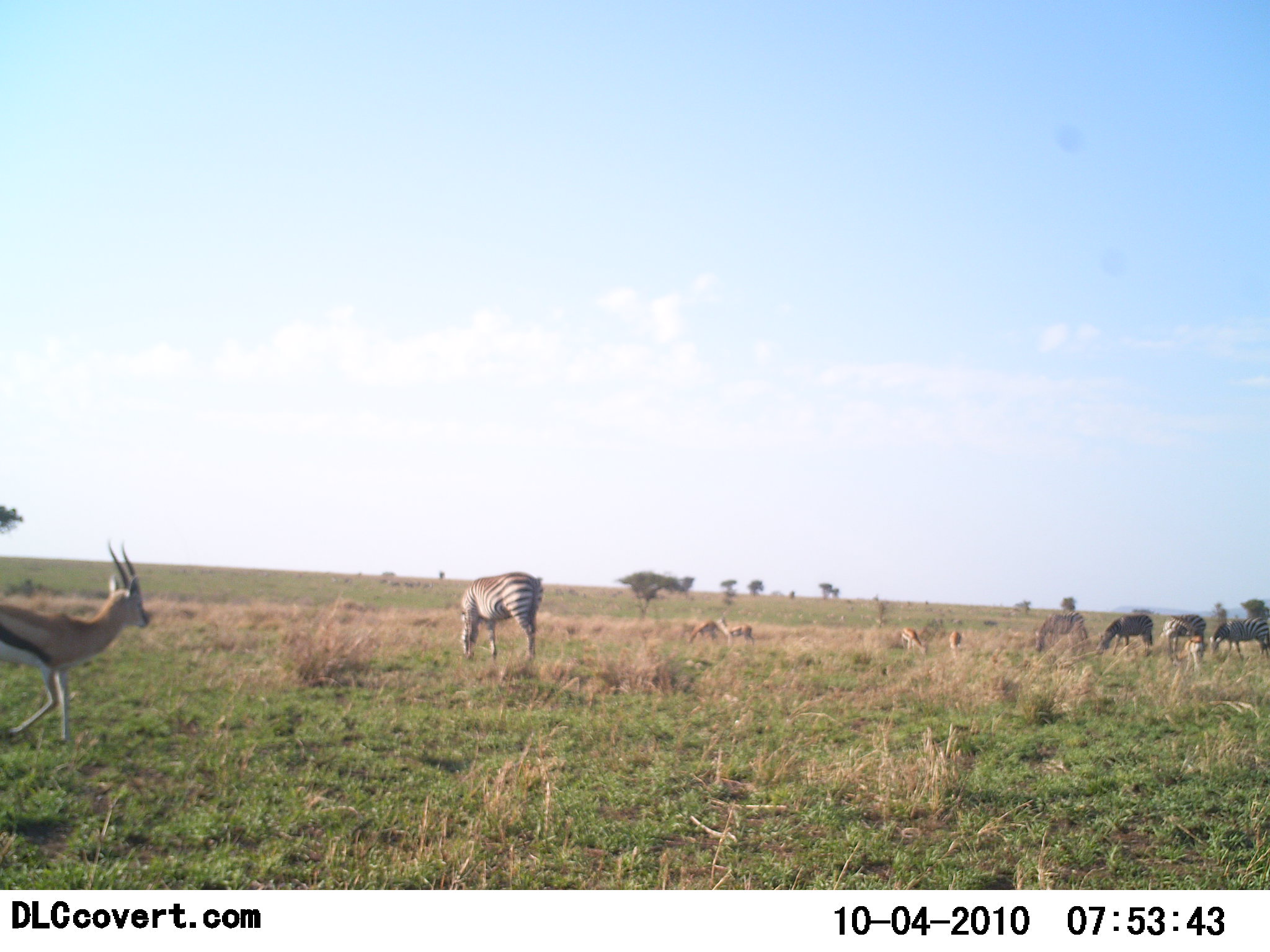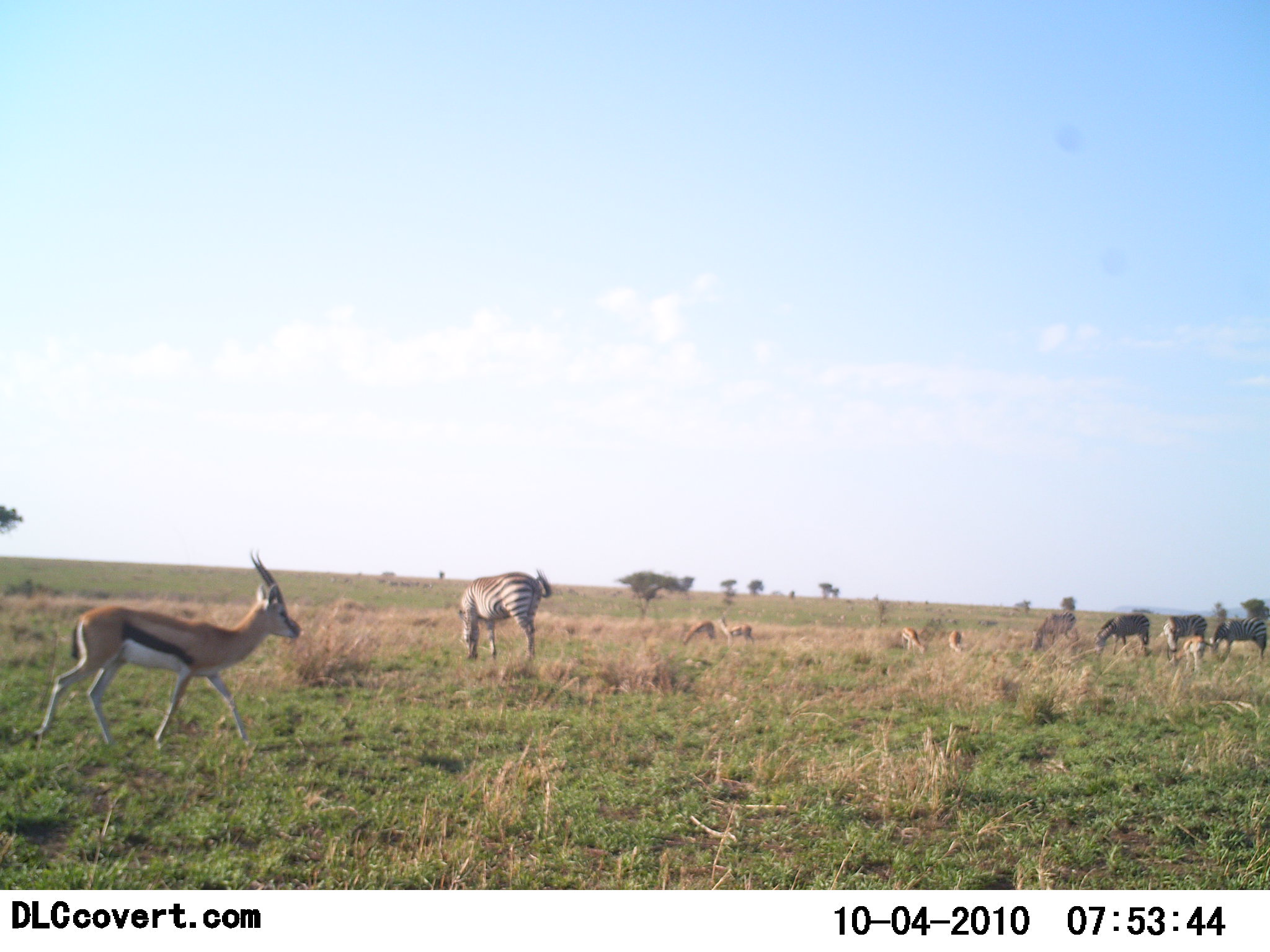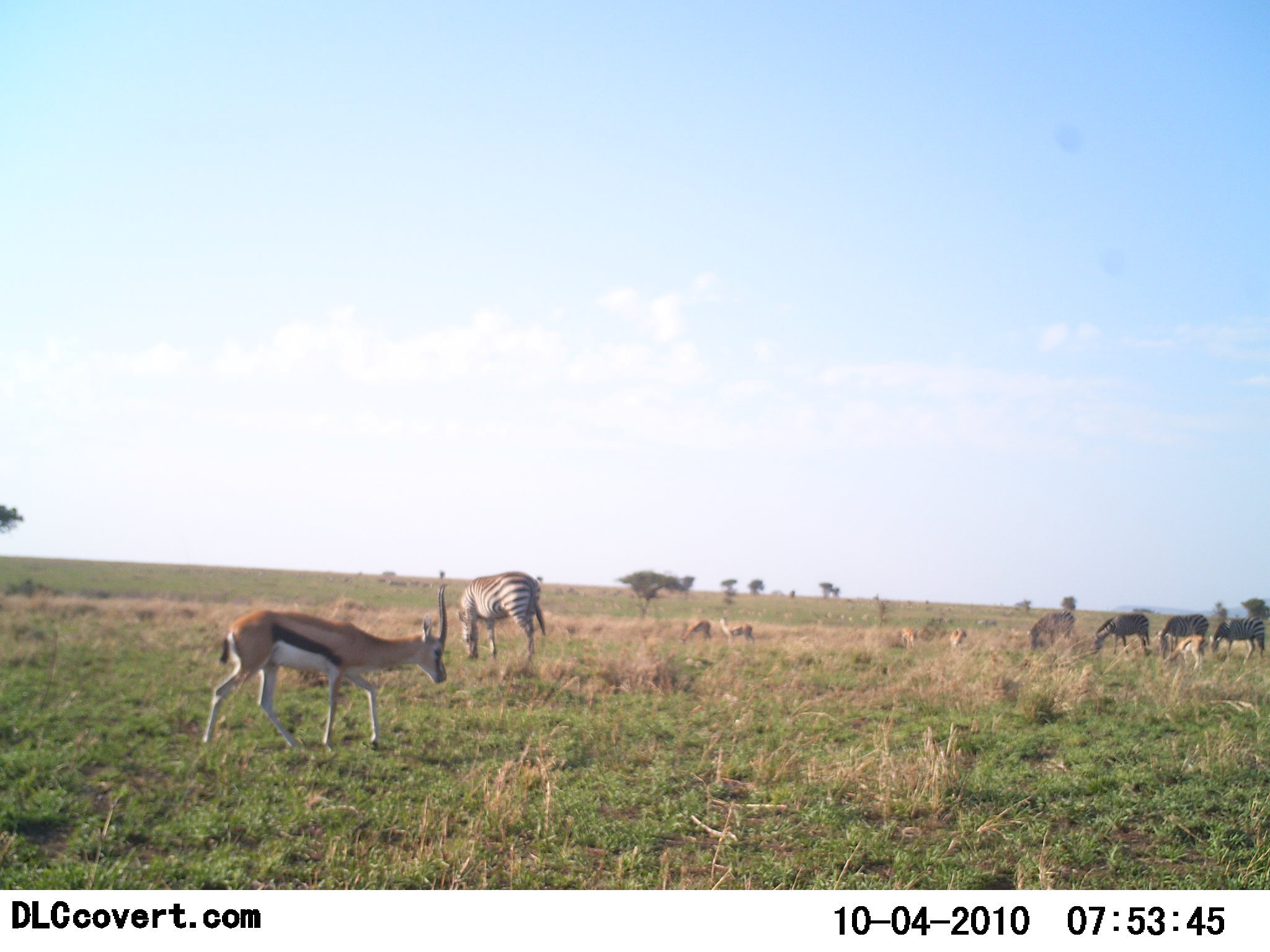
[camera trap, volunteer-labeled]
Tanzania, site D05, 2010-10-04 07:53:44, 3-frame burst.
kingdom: Animalia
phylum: Chordata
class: Mammalia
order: Artiodactyla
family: Bovidae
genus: Eudorcas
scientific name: Eudorcas thomsonii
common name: thomson's gazelle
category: gazellethomsons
Gazellethomsons (thomson's gazelle) (Eudorcas thomsonii), count 4. Behavior (volunteer vote fractions): standing 9%, resting 0%, moving 82%, interacting 0%. Young present (vote fraction): 0%. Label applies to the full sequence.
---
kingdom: Animalia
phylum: Chordata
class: Mammalia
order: Perissodactyla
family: Equidae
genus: Equus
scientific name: Equus quagga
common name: plains zebra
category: zebra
Zebra (plains zebra) (Equus quagga), count 5. Behavior (volunteer vote fractions): standing 17%, resting 0%, moving 8%, interacting 0%. Young present (vote fraction): 0%. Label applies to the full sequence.